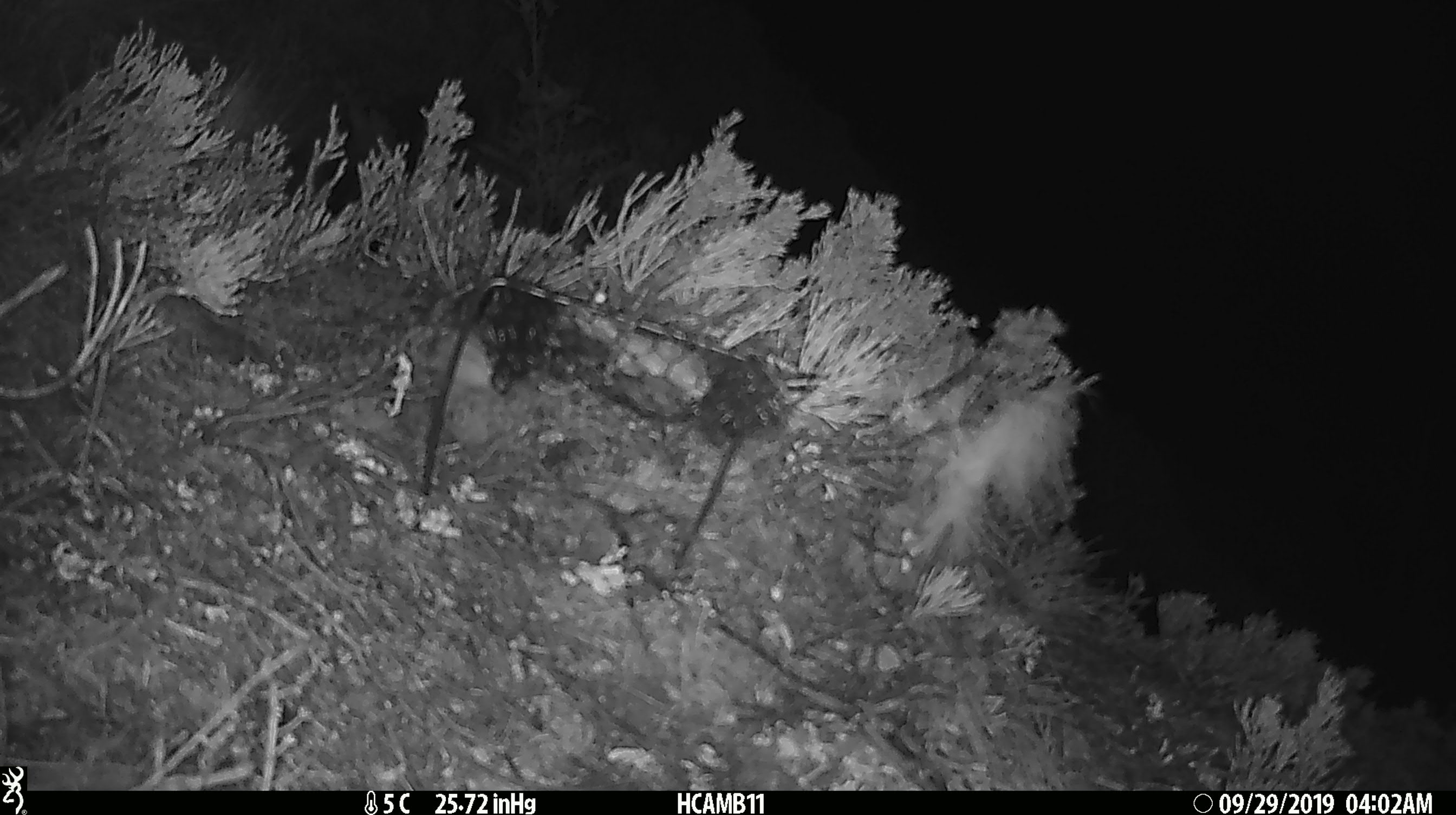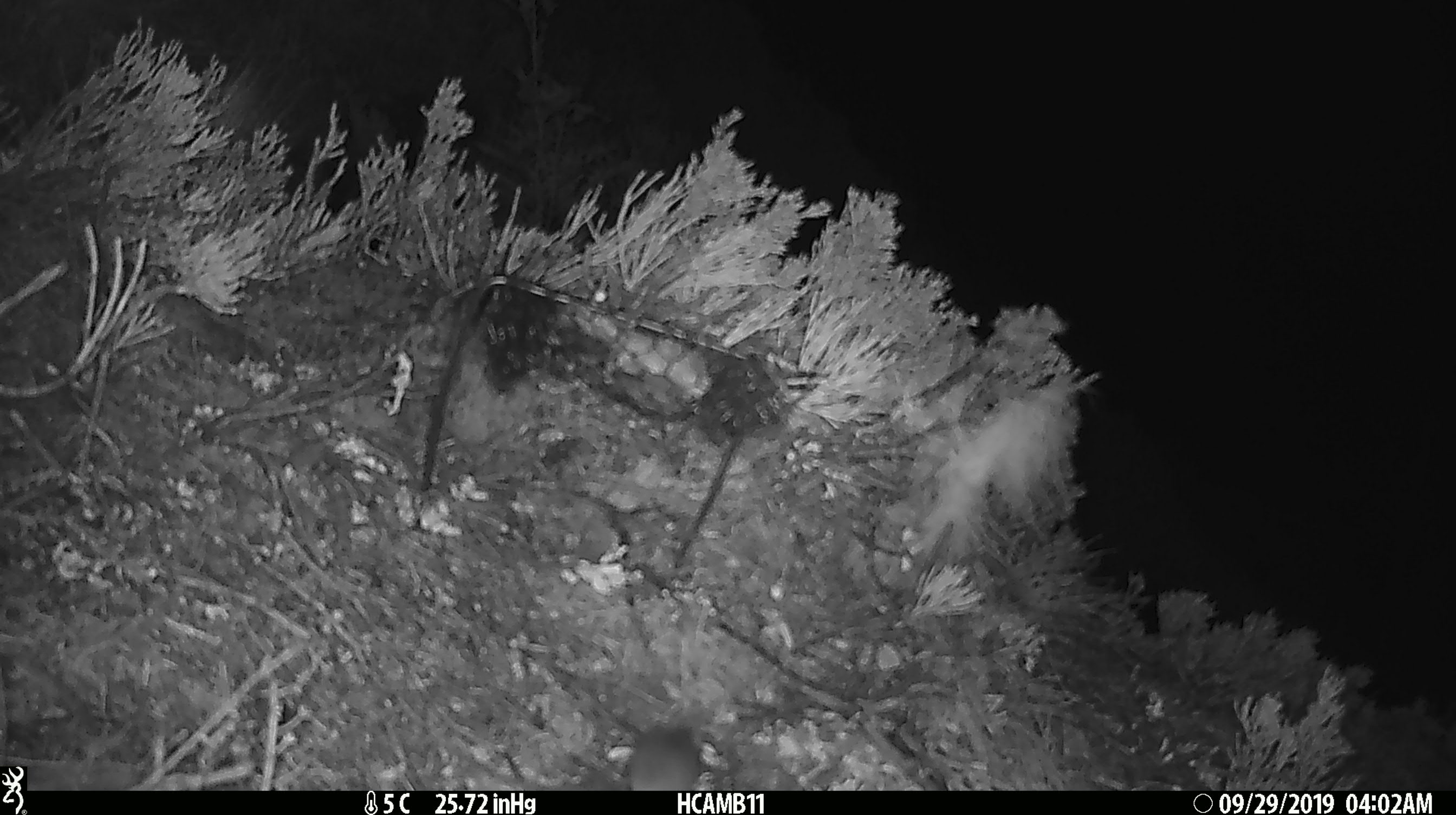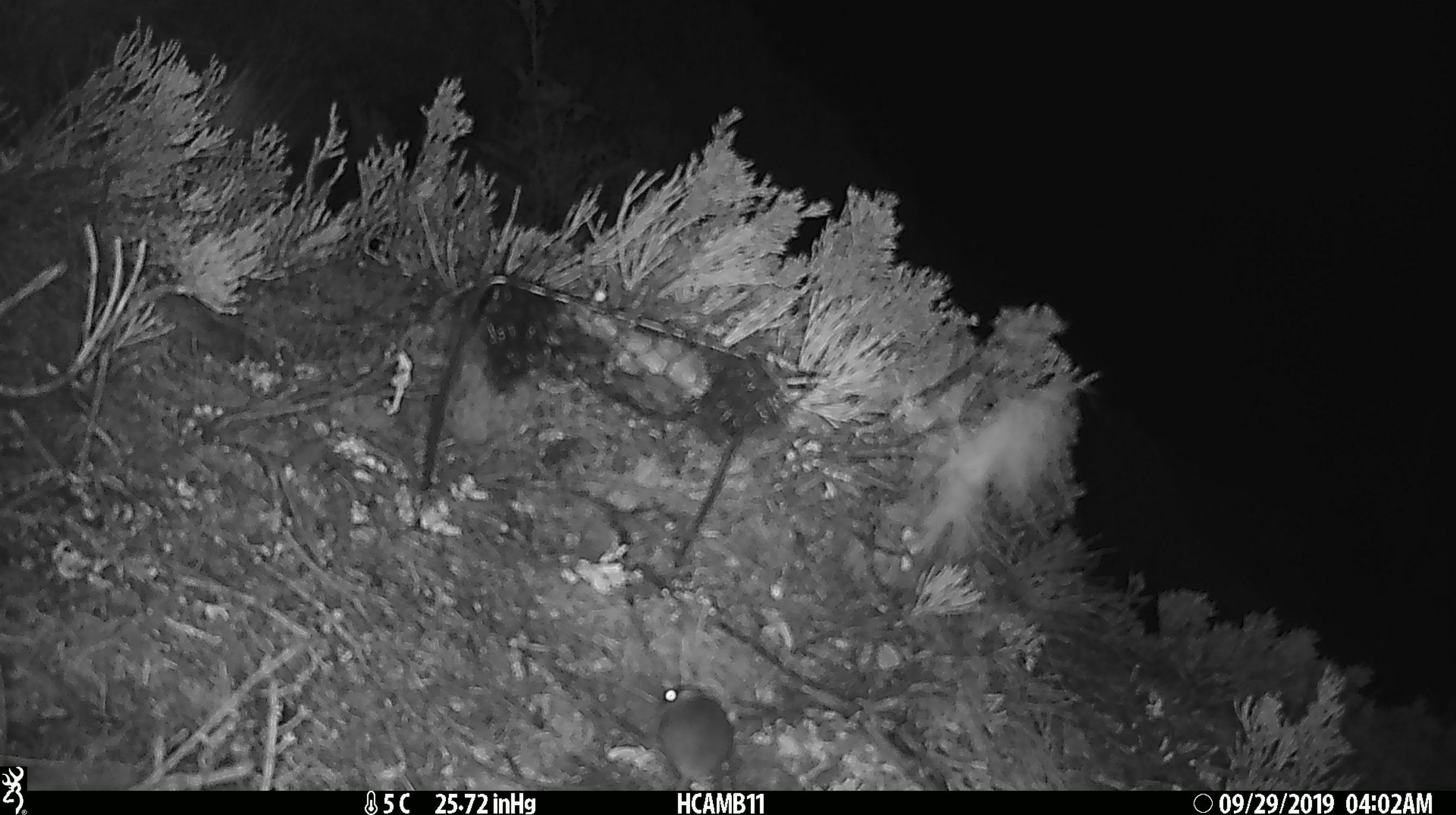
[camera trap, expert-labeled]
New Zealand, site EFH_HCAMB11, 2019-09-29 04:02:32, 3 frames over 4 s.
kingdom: Animalia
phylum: Chordata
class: Mammalia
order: Rodentia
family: Muridae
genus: Mus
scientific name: Mus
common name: mouse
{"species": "mouse (Mus)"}